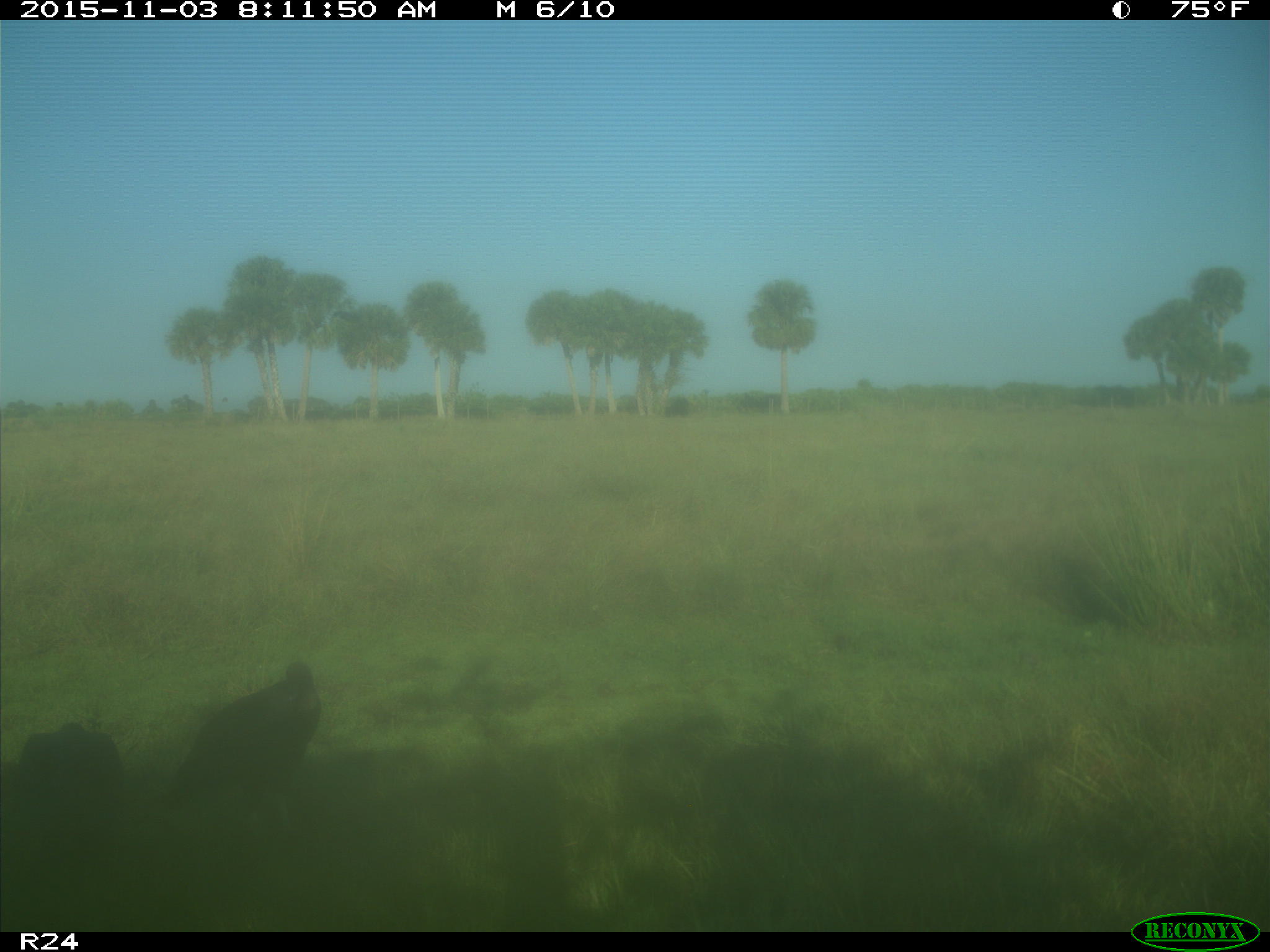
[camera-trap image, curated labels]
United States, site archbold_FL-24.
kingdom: Animalia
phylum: Chordata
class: Aves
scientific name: Aves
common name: birds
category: unidentified bird